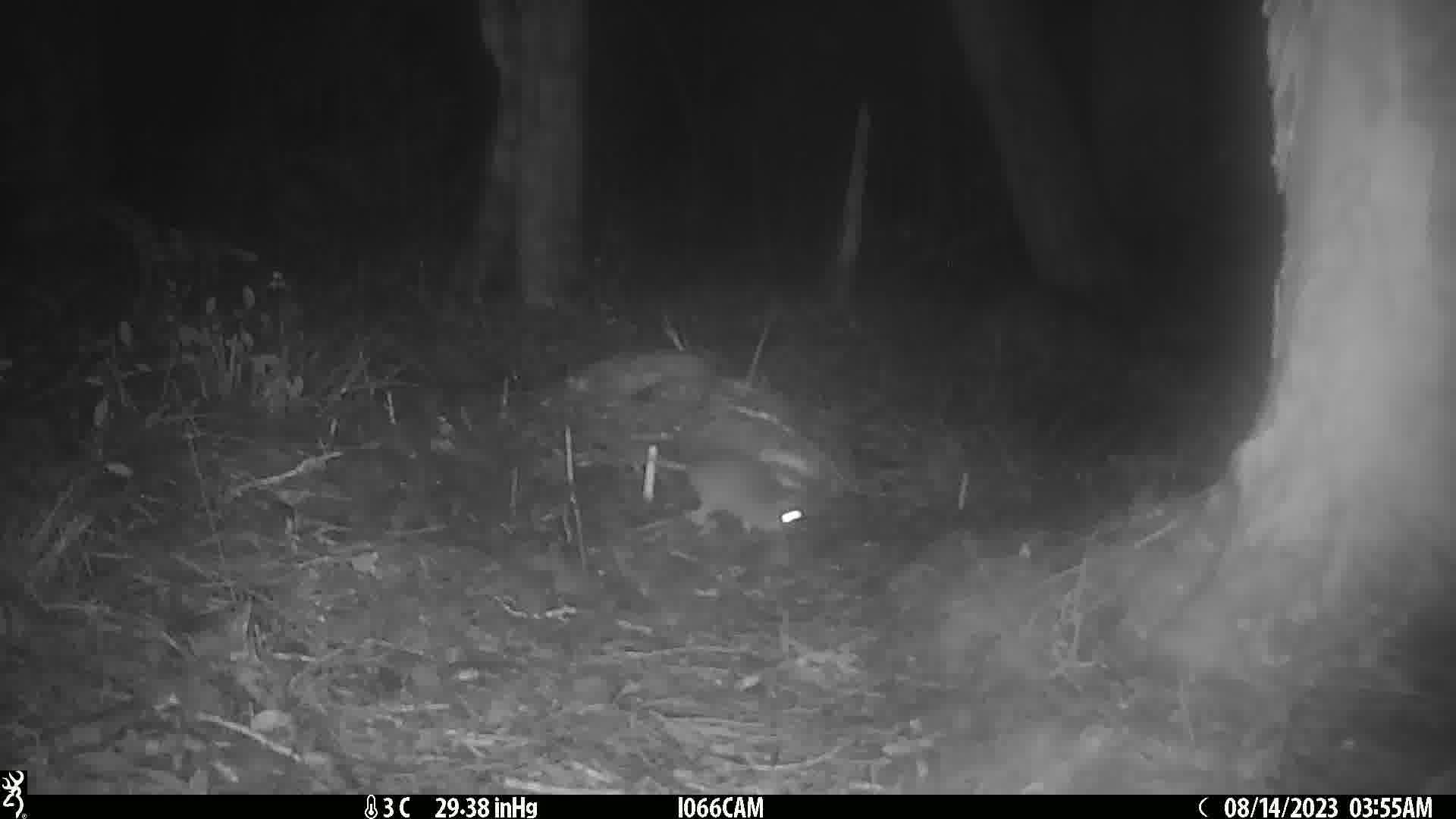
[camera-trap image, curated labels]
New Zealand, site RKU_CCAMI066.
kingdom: Animalia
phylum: Chordata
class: Mammalia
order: Rodentia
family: Muridae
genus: Rattus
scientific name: Rattus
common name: rat